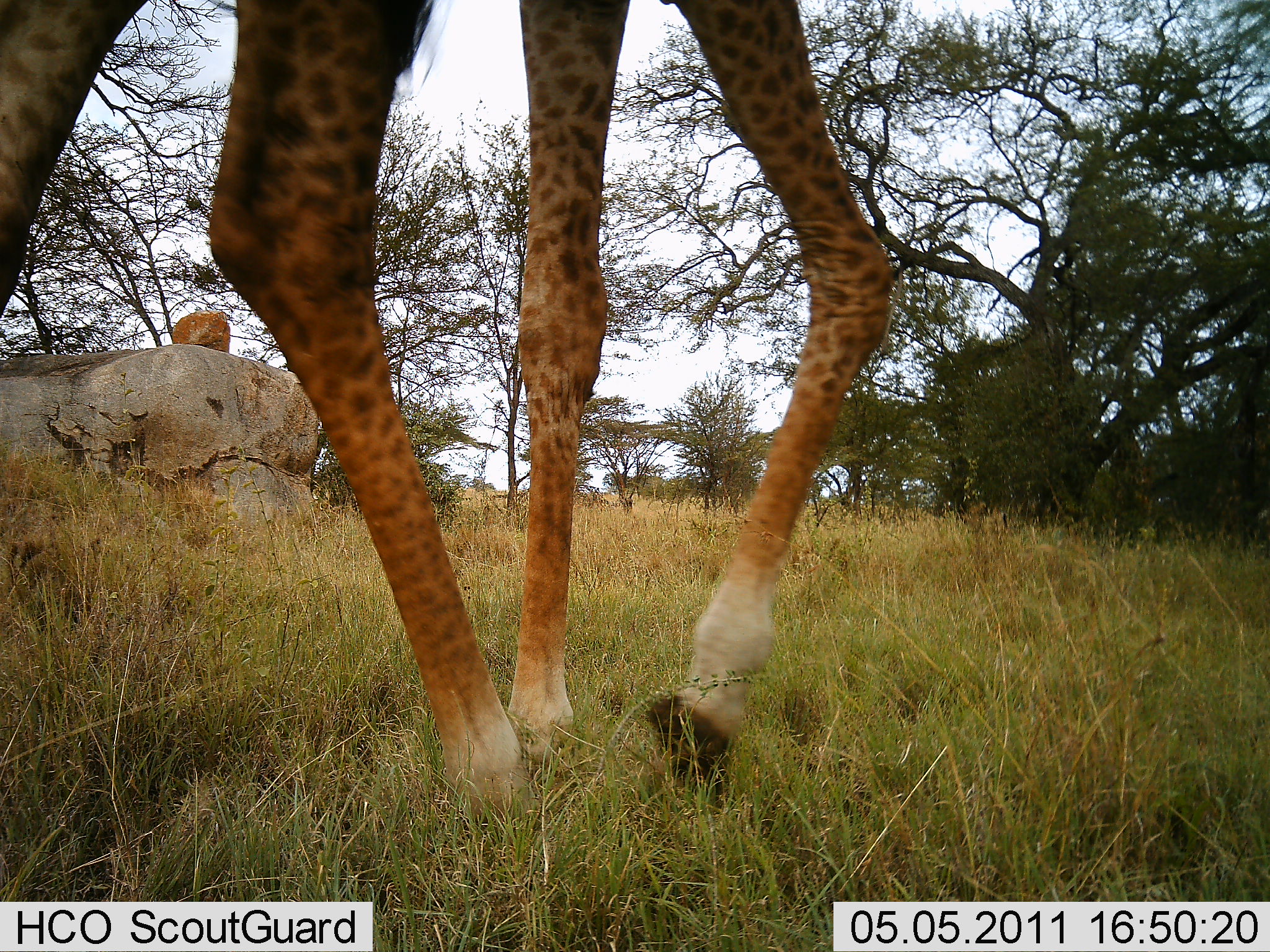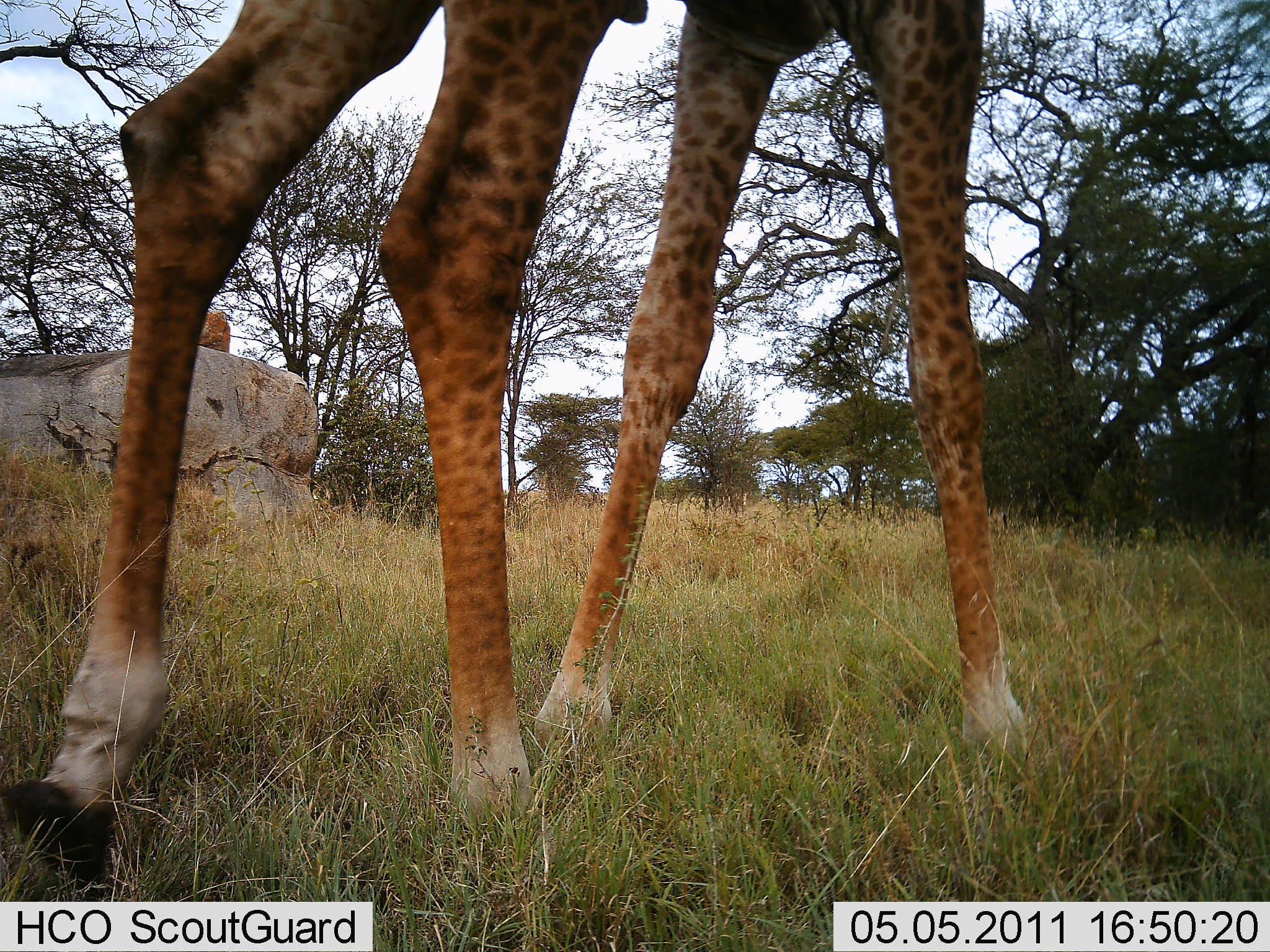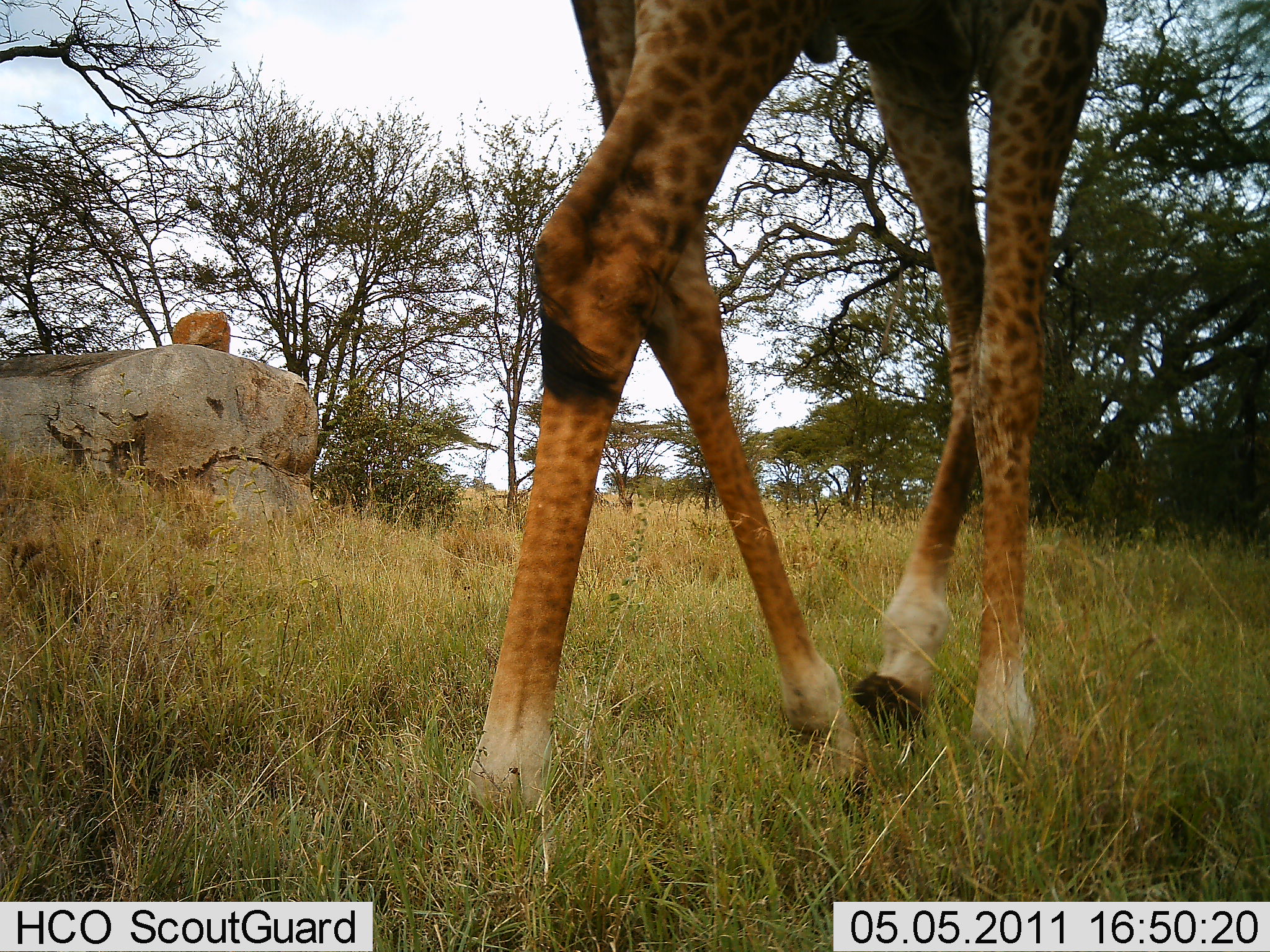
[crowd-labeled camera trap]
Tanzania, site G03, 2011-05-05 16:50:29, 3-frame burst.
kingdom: Animalia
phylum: Chordata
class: Mammalia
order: Artiodactyla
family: Giraffidae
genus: Giraffa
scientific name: Giraffa camelopardalis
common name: giraffe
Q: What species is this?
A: Giraffe (Giraffa camelopardalis).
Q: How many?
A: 1.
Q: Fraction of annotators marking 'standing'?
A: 0%.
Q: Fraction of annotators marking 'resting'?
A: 0%.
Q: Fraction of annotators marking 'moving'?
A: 100%.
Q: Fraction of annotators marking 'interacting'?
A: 0%.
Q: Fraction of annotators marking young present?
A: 0%.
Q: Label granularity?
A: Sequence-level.